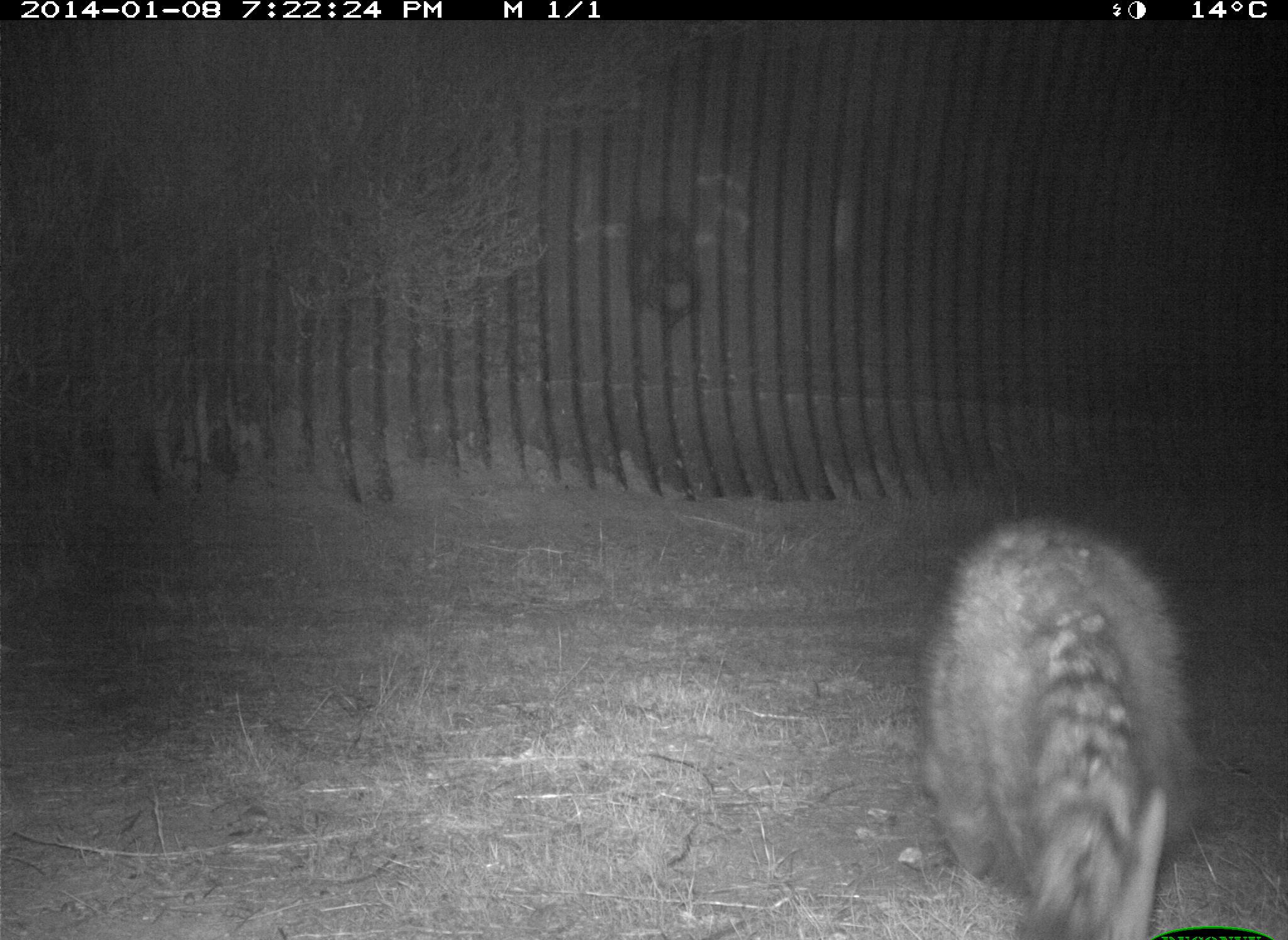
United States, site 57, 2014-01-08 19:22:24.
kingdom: Animalia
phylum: Chordata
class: Mammalia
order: Carnivora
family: Procyonidae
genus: Procyon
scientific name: Procyon lotor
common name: raccoon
Raccoon (Procyon lotor).